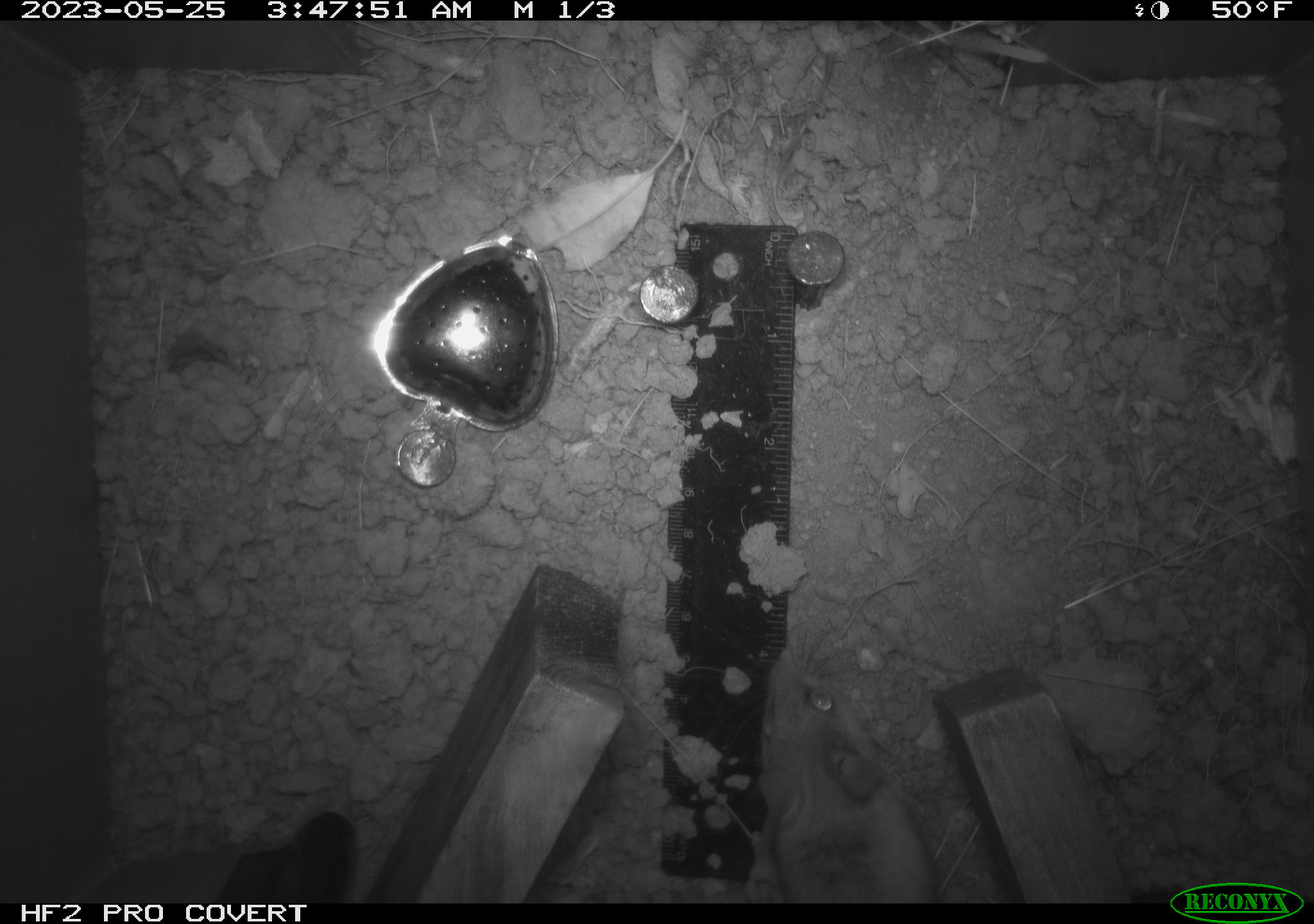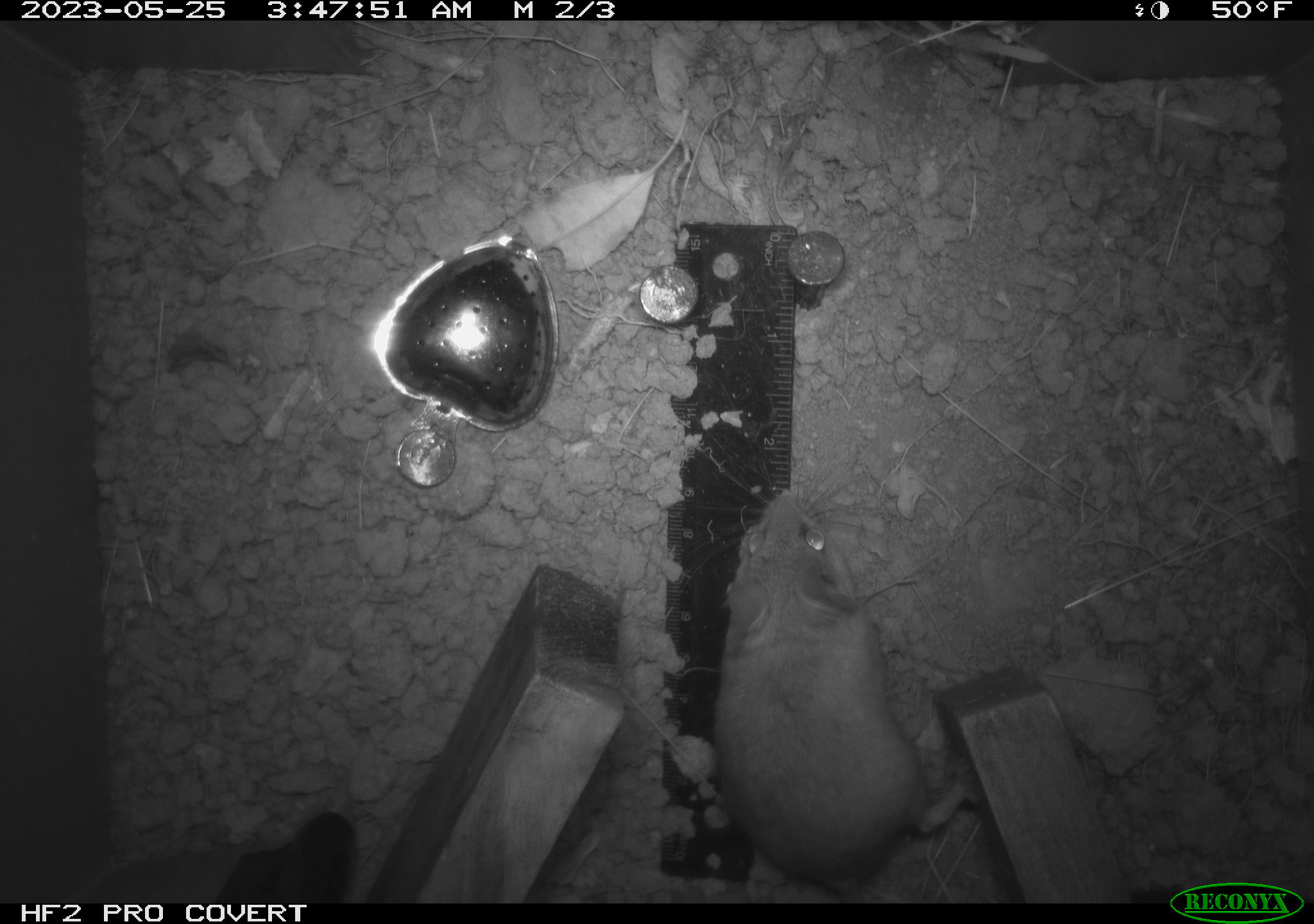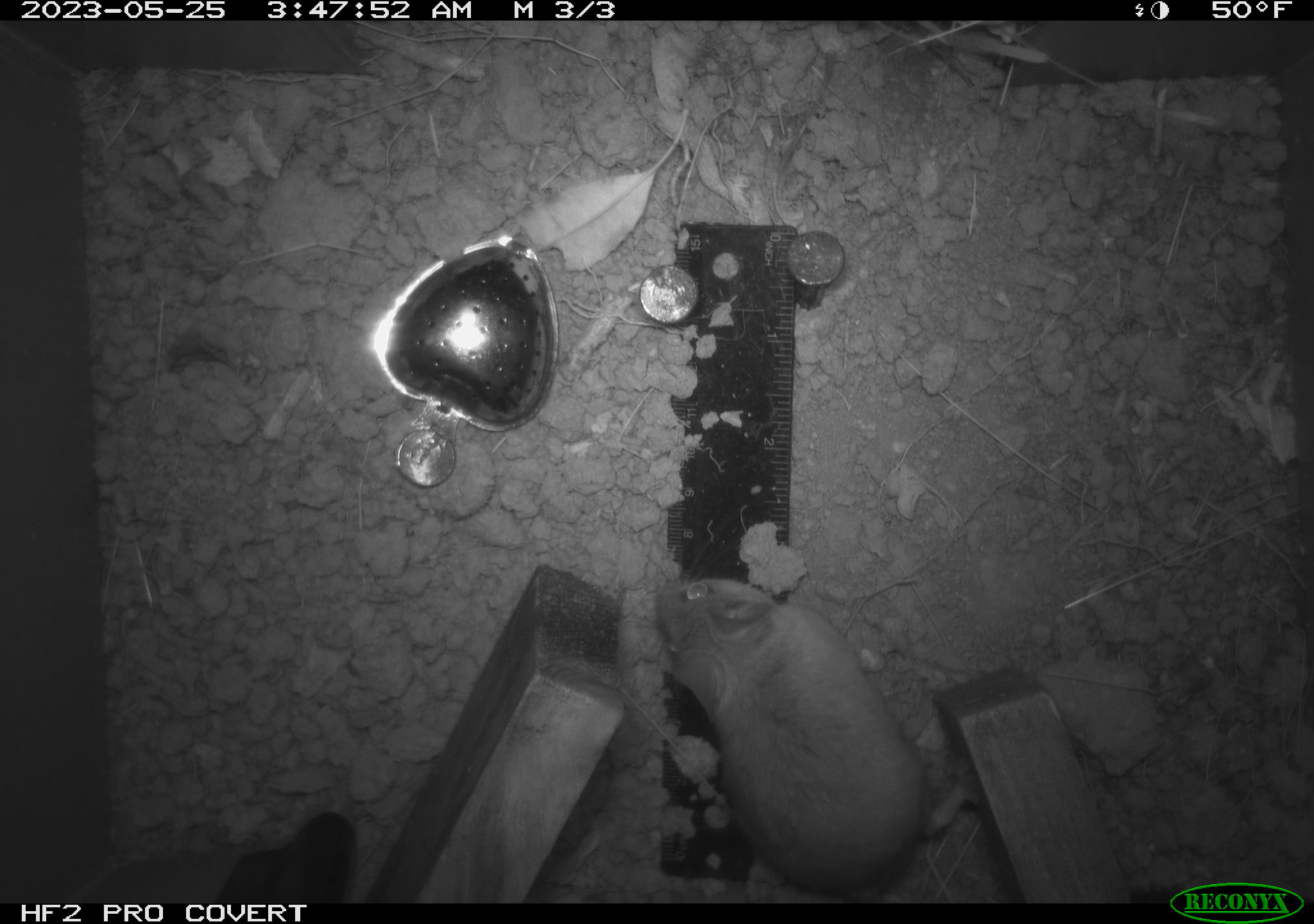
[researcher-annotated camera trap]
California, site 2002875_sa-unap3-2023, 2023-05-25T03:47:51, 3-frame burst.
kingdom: Animalia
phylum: Chordata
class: Mammalia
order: Rodentia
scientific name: Rodentia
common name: mouse species